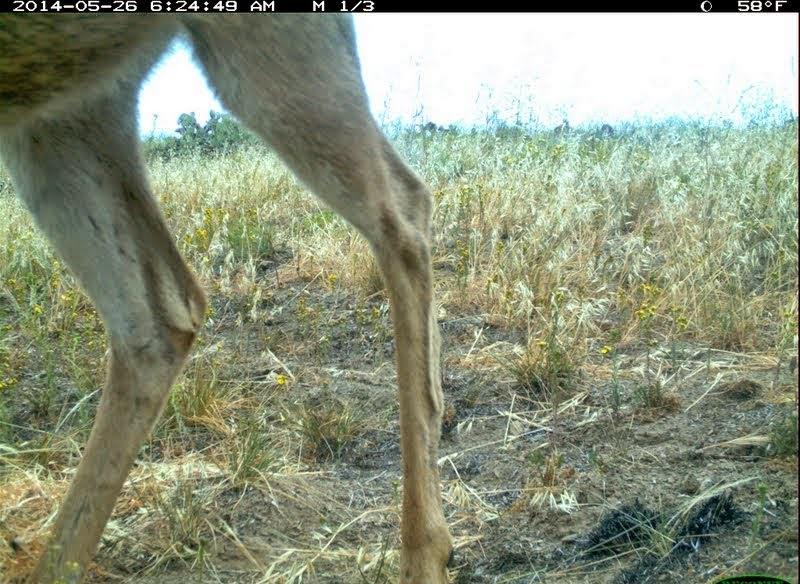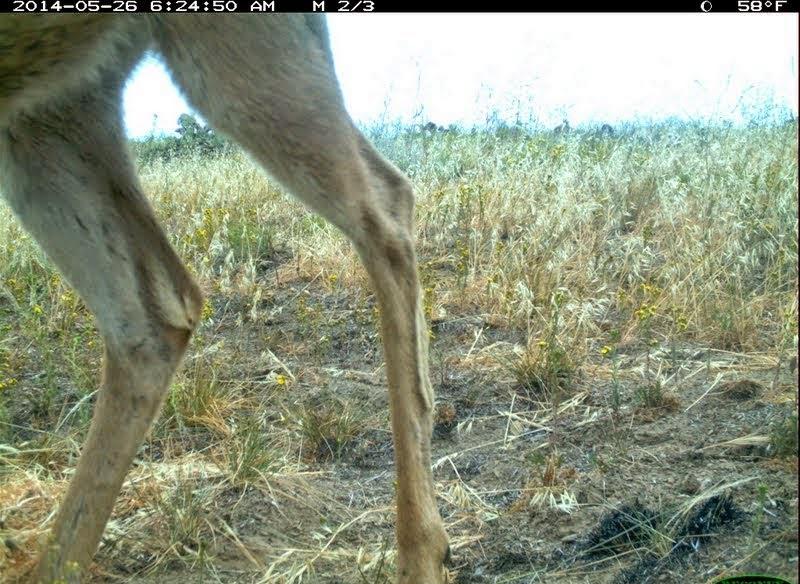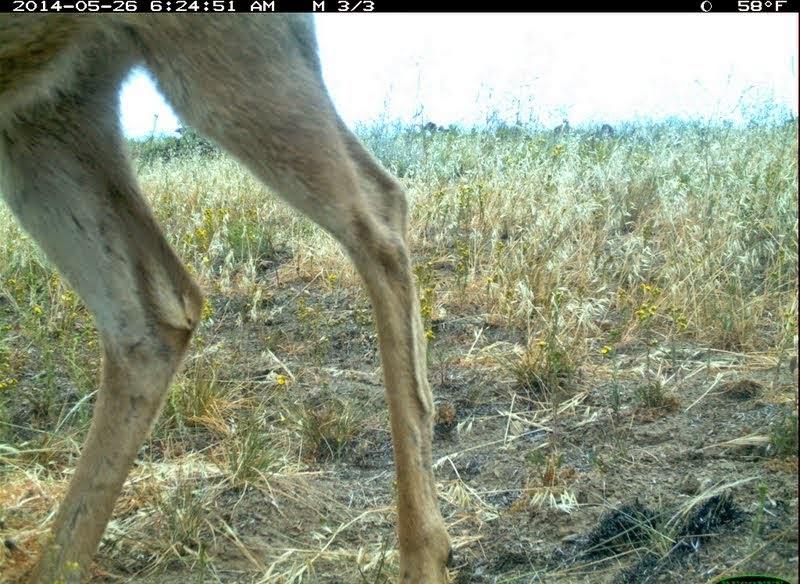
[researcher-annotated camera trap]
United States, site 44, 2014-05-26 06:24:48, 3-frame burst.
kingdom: Animalia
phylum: Chordata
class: Mammalia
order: Artiodactyla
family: Cervidae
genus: Odocoileus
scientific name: Odocoileus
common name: deer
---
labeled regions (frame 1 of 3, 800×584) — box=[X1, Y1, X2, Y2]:
deer: box=[1, 14, 454, 584]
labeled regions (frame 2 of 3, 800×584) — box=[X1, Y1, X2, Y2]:
deer: box=[1, 14, 457, 584]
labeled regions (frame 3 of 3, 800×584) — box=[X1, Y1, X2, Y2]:
deer: box=[4, 13, 459, 584]